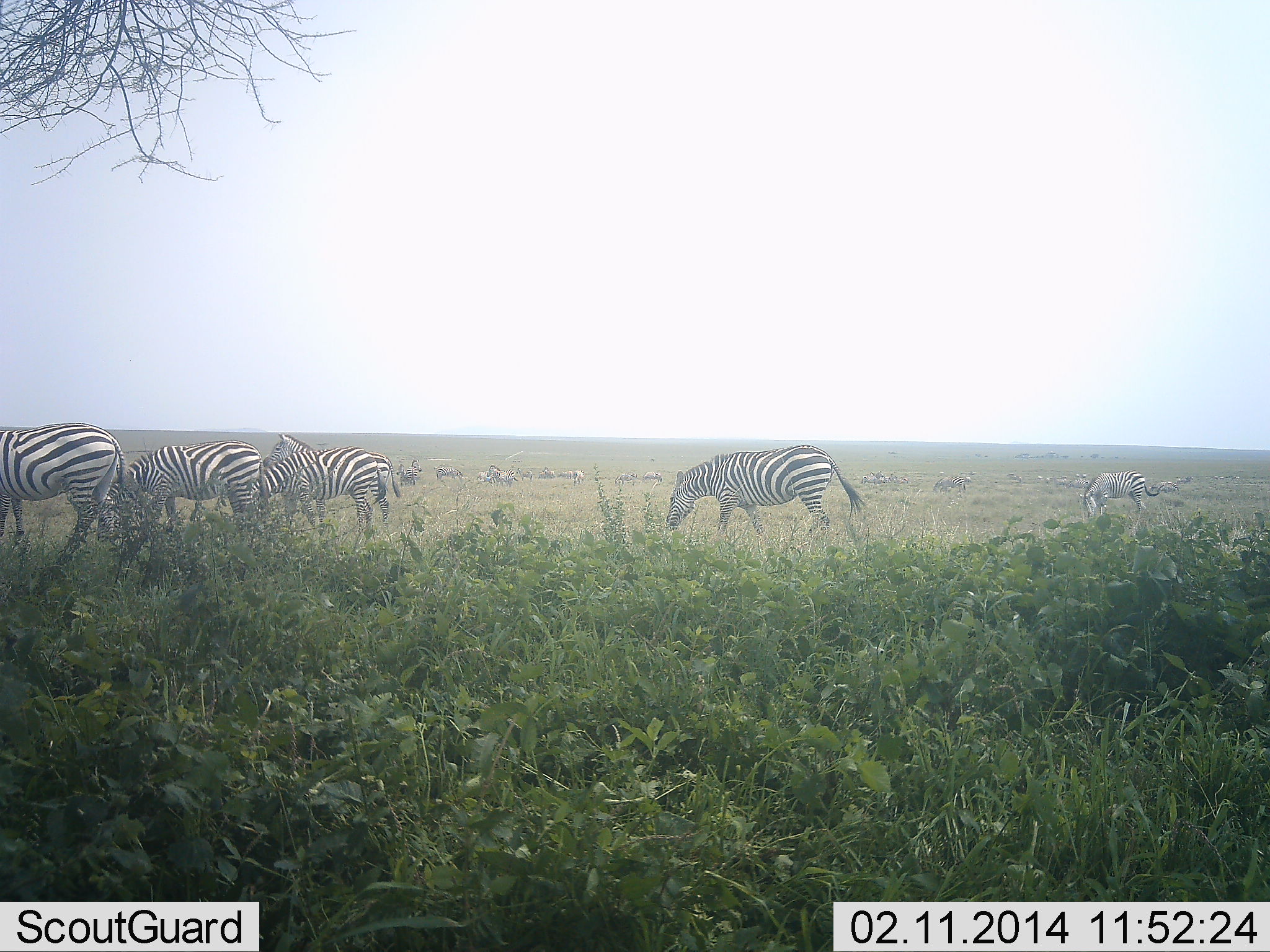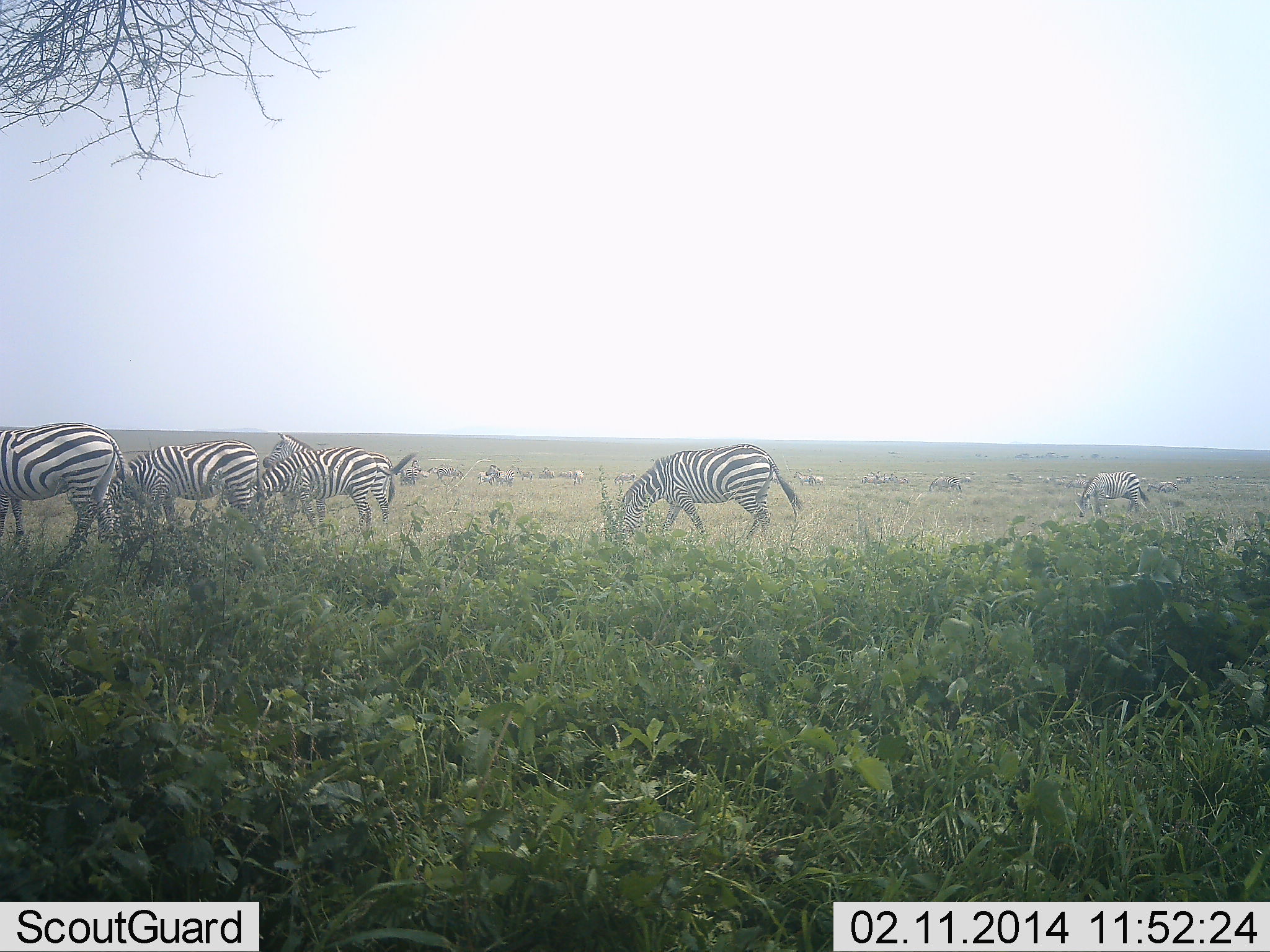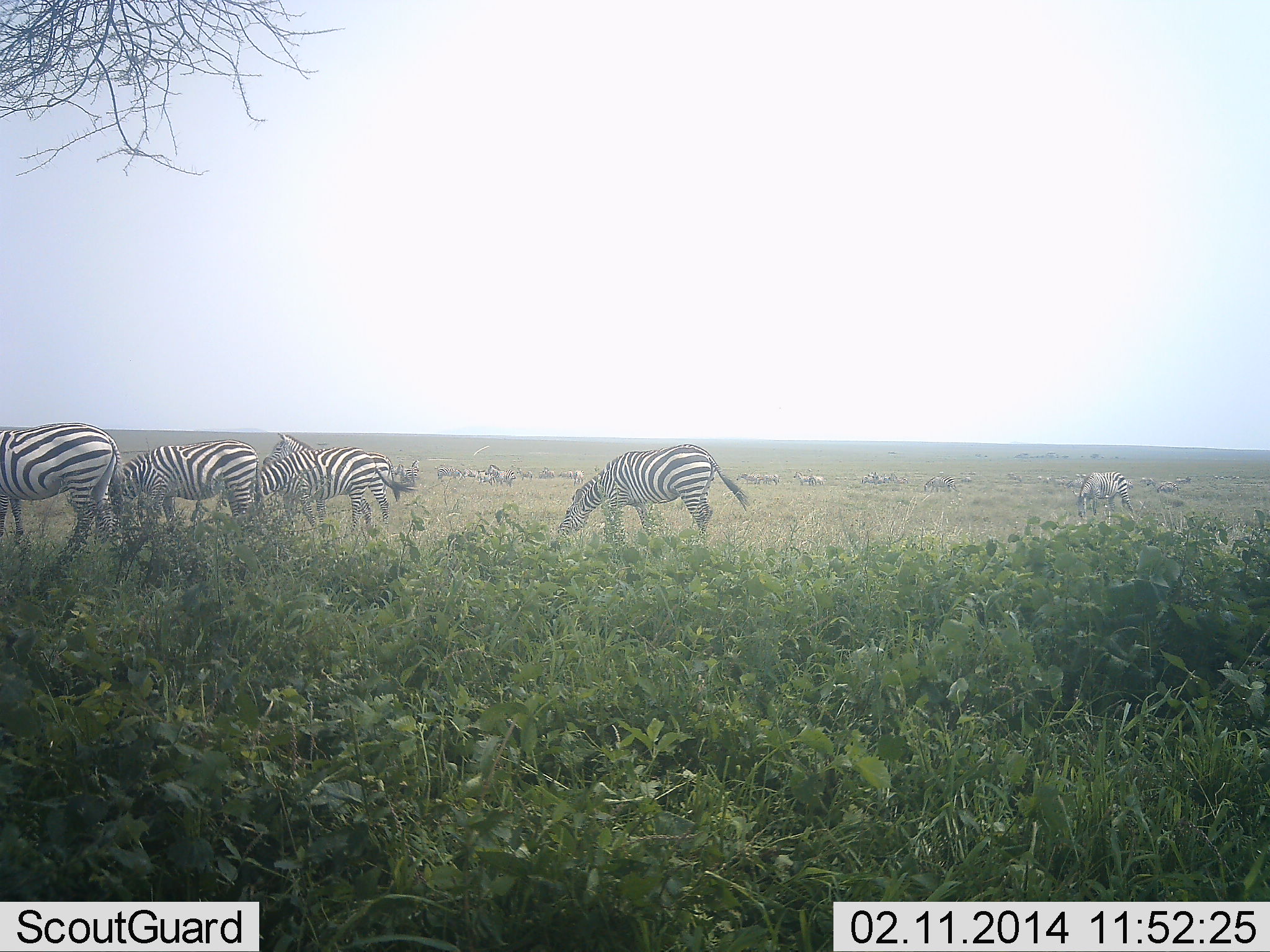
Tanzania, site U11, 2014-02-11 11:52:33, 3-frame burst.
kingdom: Animalia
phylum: Chordata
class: Mammalia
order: Perissodactyla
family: Equidae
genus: Equus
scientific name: Equus quagga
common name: plains zebra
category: zebra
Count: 11-50.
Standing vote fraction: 50%.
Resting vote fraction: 0%.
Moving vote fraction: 30%.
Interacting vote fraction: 0%.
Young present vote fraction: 0%.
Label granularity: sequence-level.